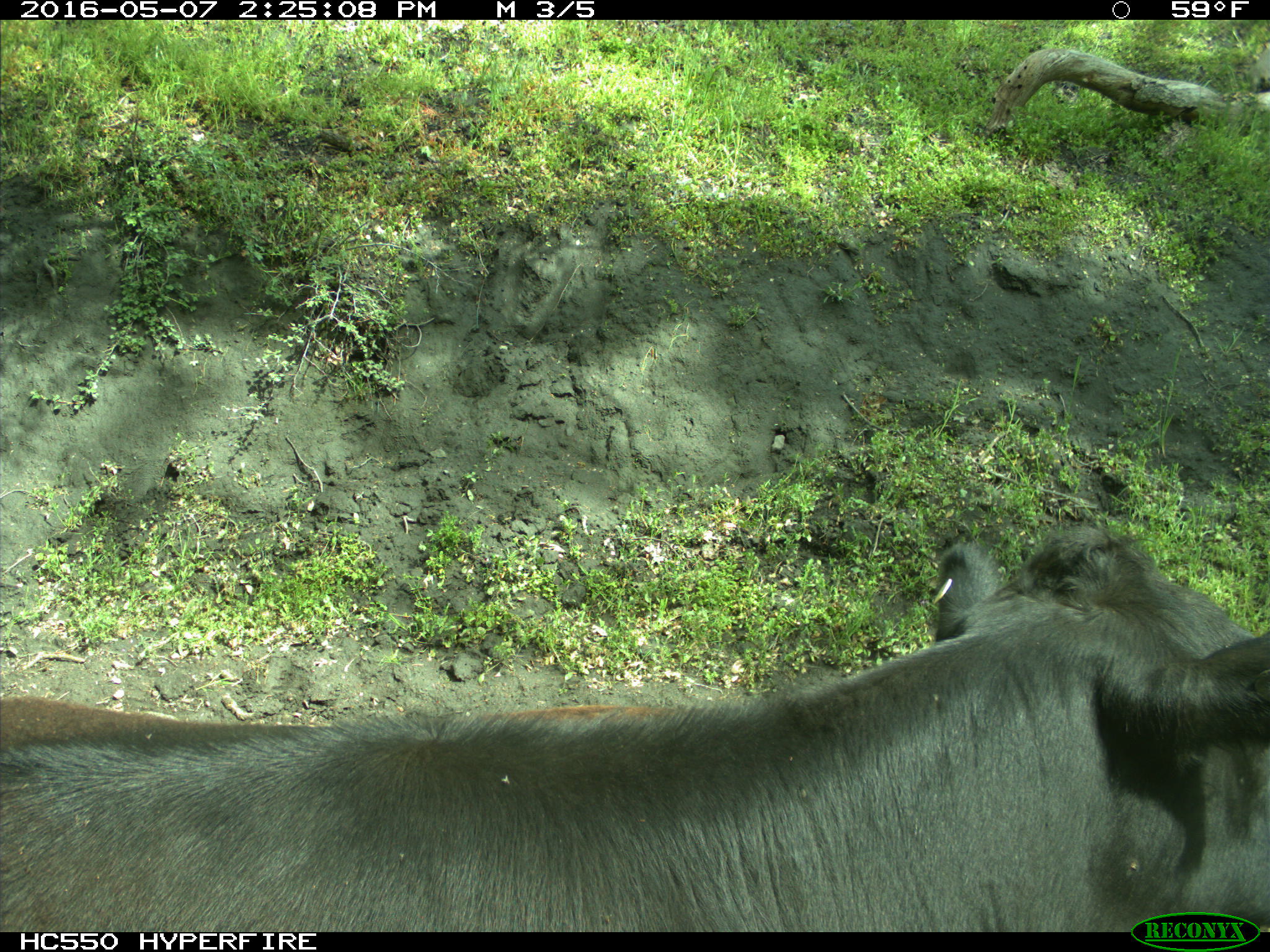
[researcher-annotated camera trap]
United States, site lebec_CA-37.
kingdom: Animalia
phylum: Chordata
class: Mammalia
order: Artiodactyla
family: Bovidae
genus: Bos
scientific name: Bos taurus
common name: domestic cow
Bos taurus (domestic cow).